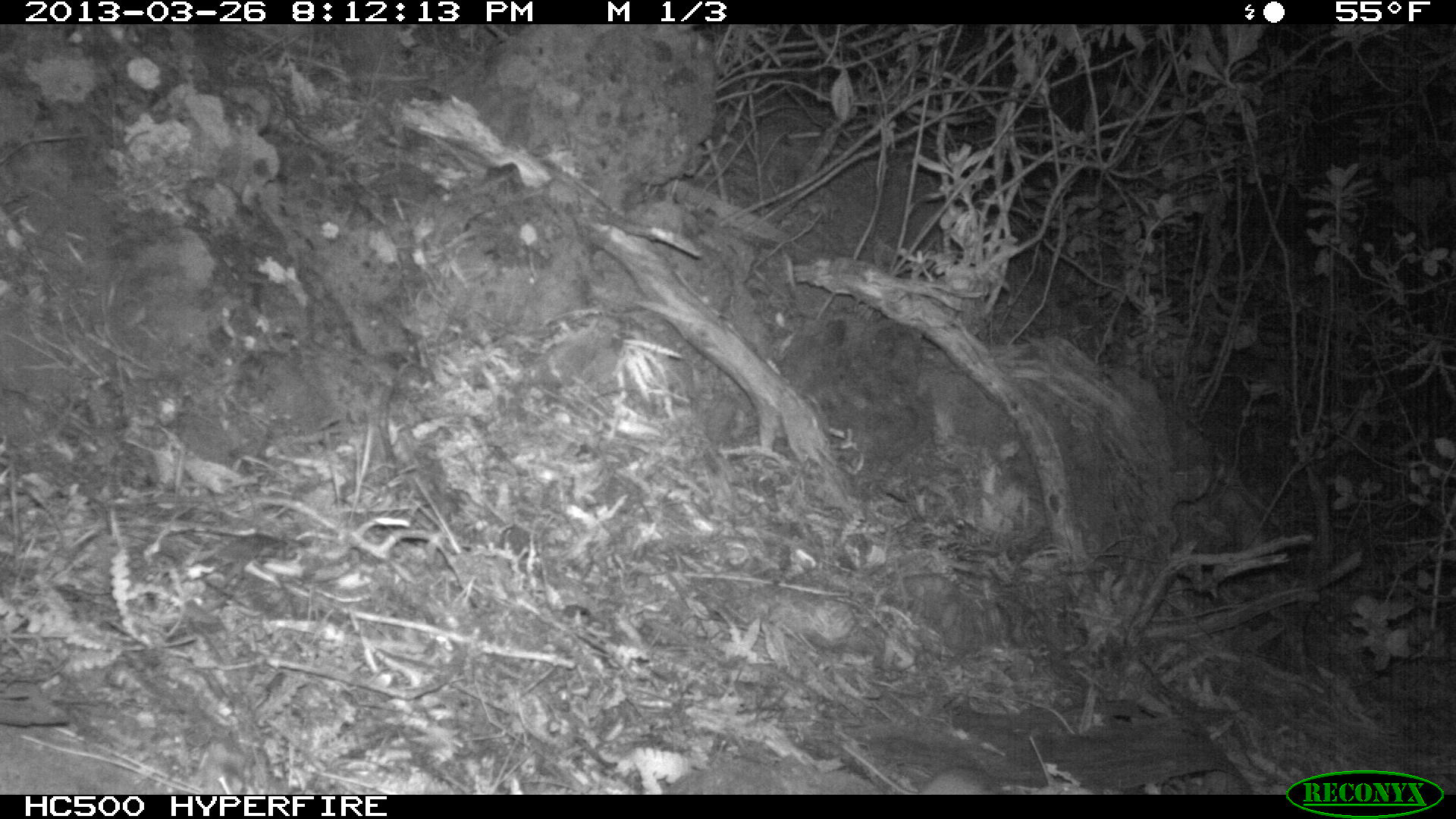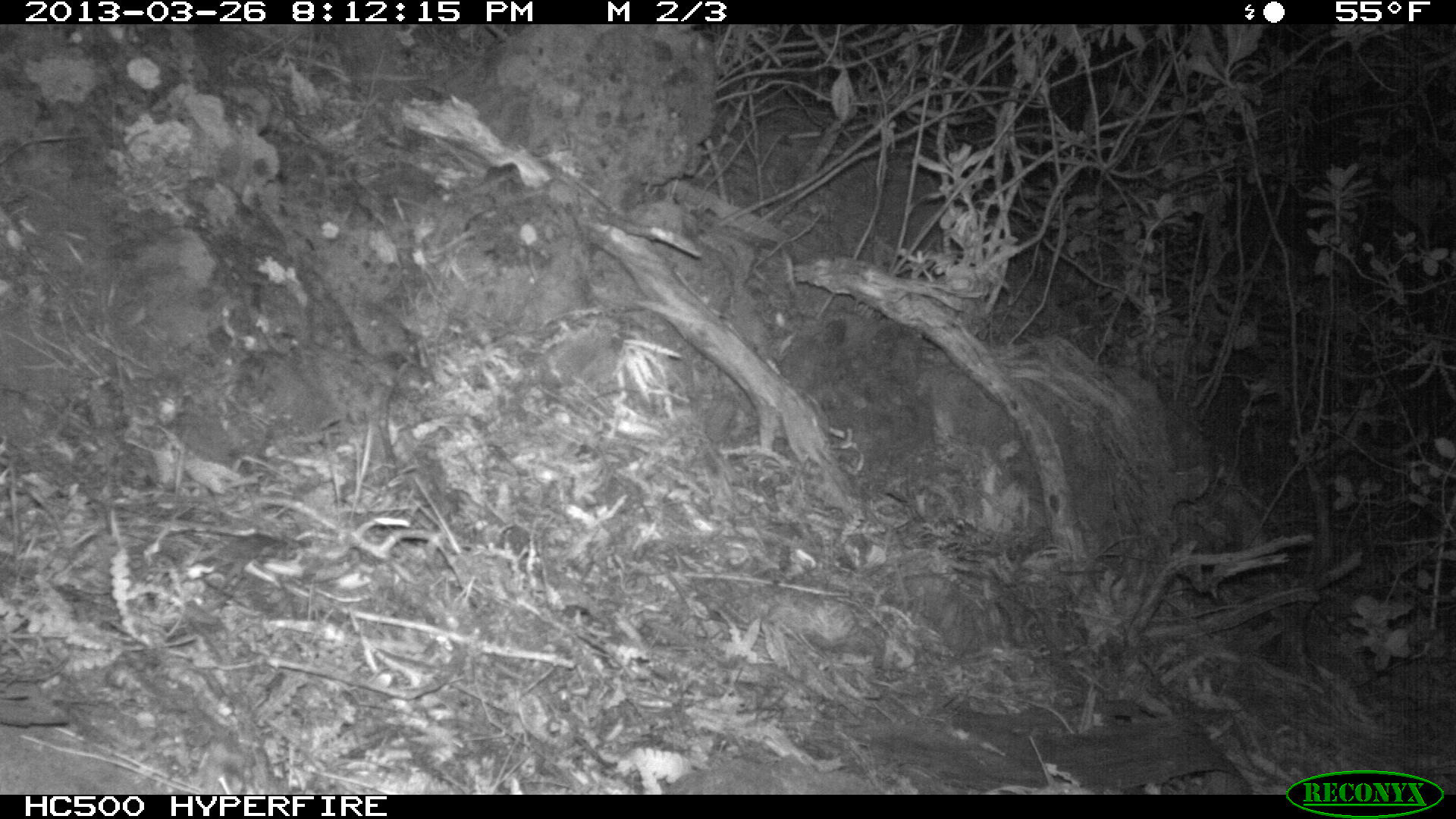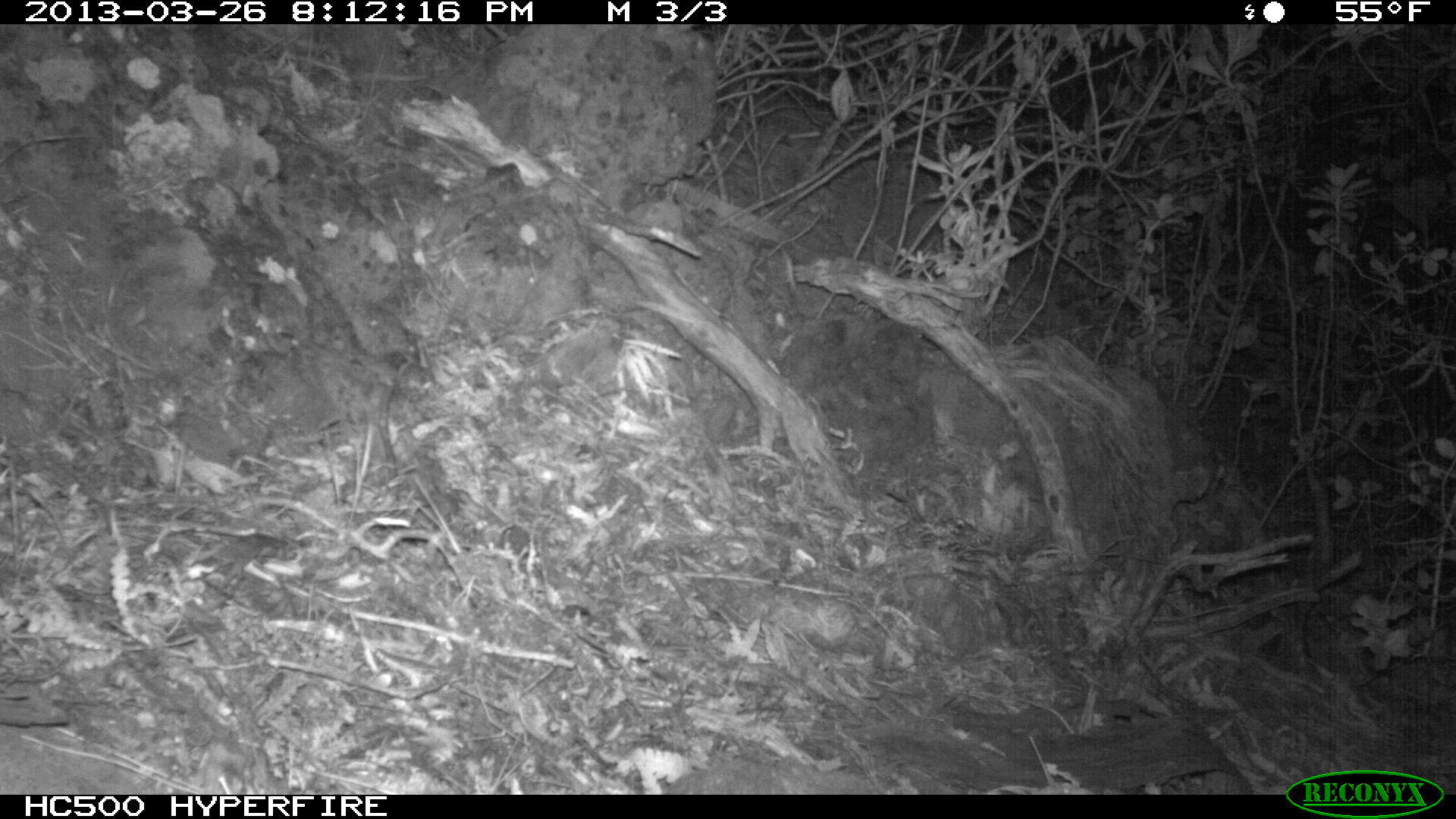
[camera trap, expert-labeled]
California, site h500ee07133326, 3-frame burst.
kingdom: Animalia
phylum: Chordata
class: Mammalia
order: Rodentia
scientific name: Rodentia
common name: rodent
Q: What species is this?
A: Rodent (Rodentia).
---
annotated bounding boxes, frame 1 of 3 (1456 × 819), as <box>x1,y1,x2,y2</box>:
rodent: <box>918,765,1003,794</box>